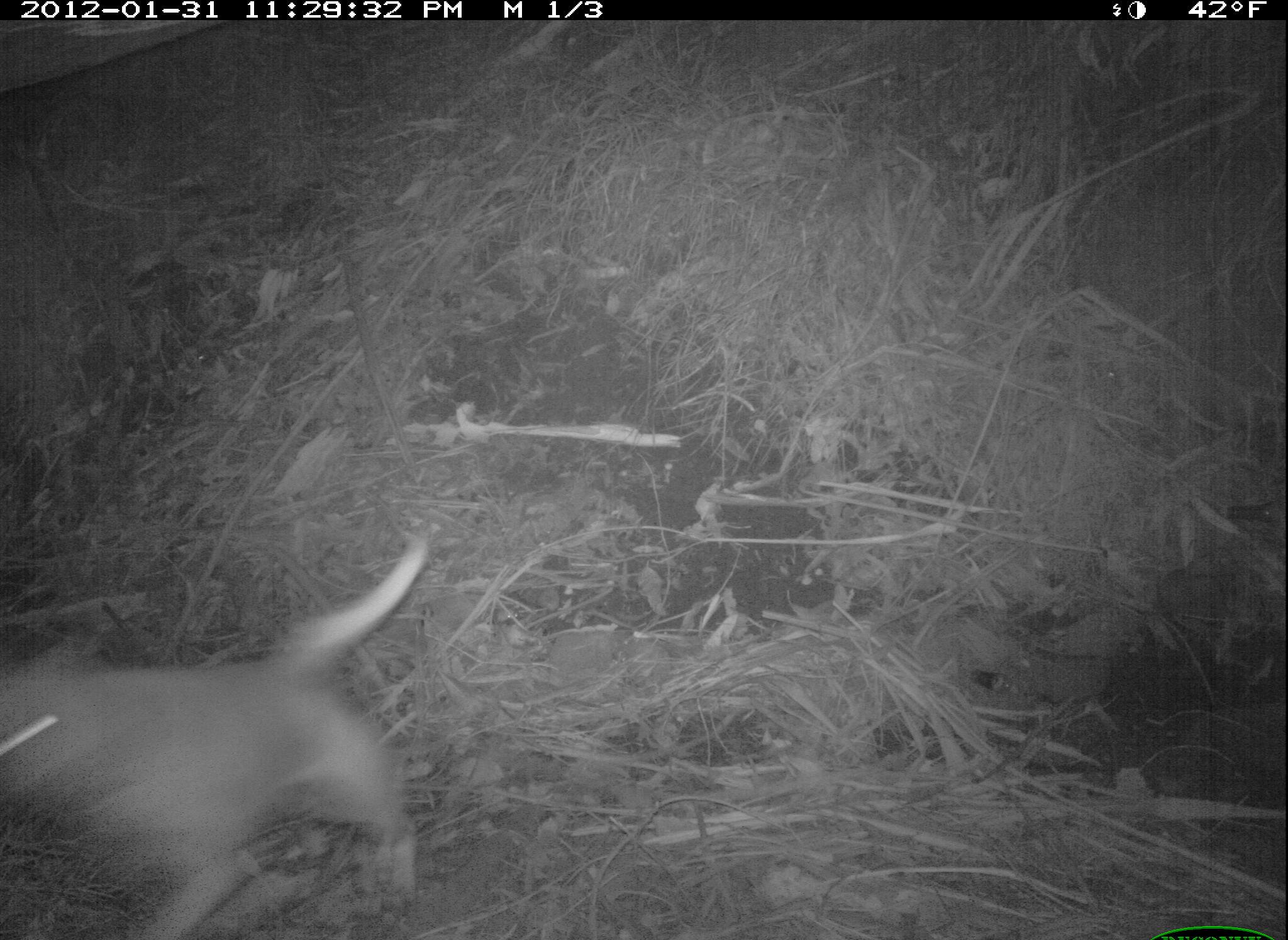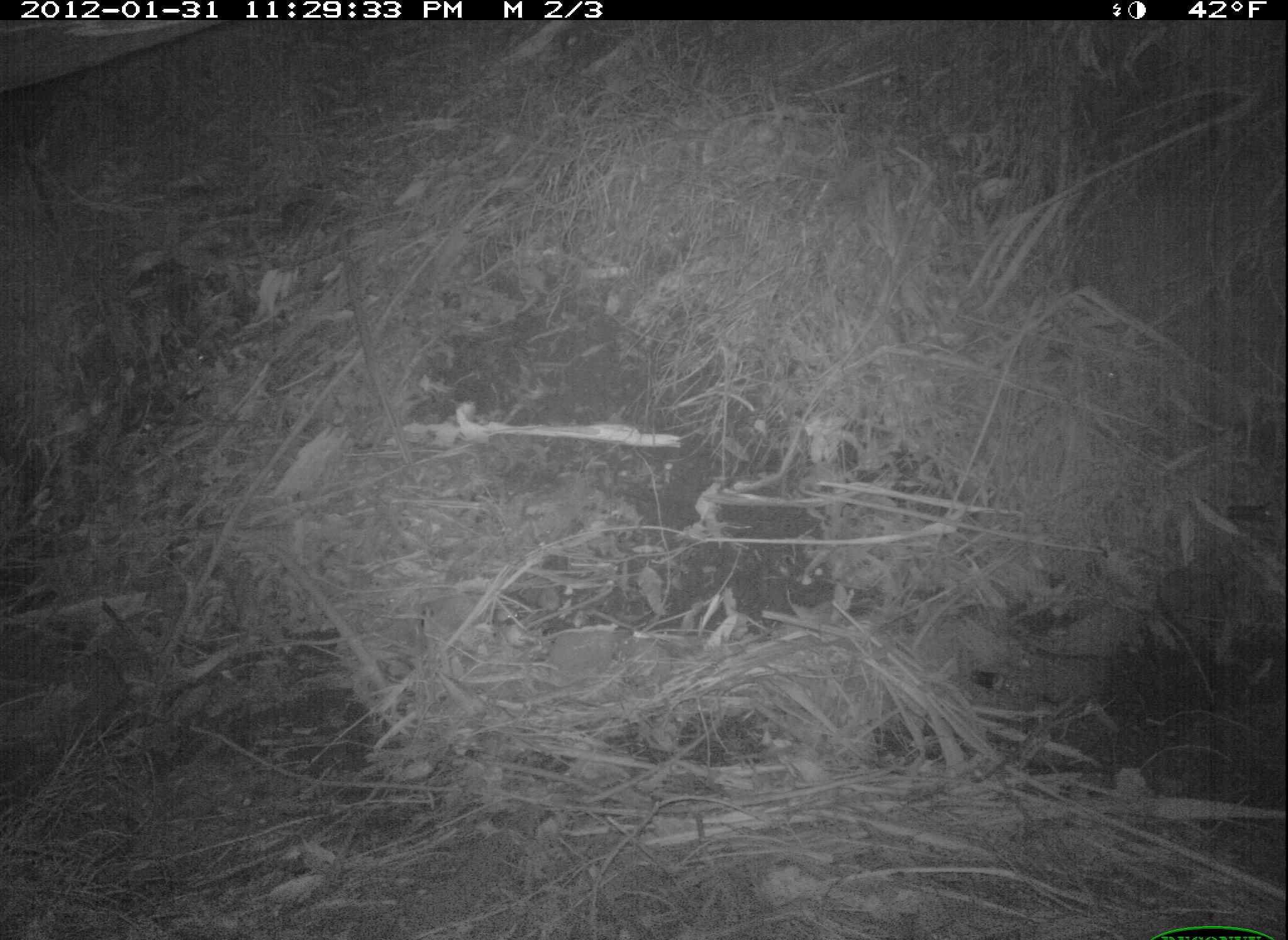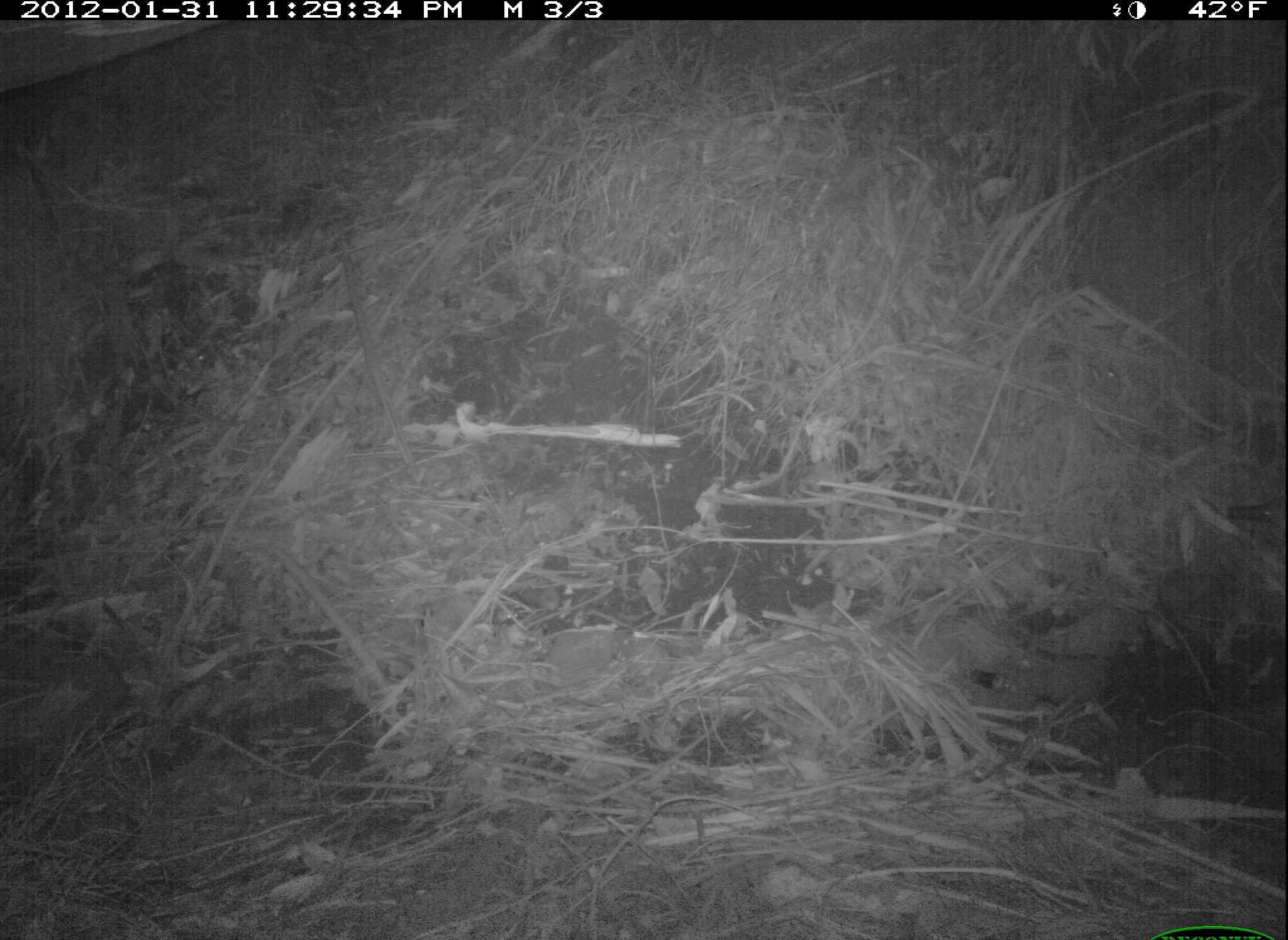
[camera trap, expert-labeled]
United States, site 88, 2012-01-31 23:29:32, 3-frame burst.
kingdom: Animalia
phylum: Chordata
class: Mammalia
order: Carnivora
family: Canidae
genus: Canis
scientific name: Canis familiaris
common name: domestic dog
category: dog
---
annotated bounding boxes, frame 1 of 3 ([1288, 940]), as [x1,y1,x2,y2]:
dog: [14,532,454,933]